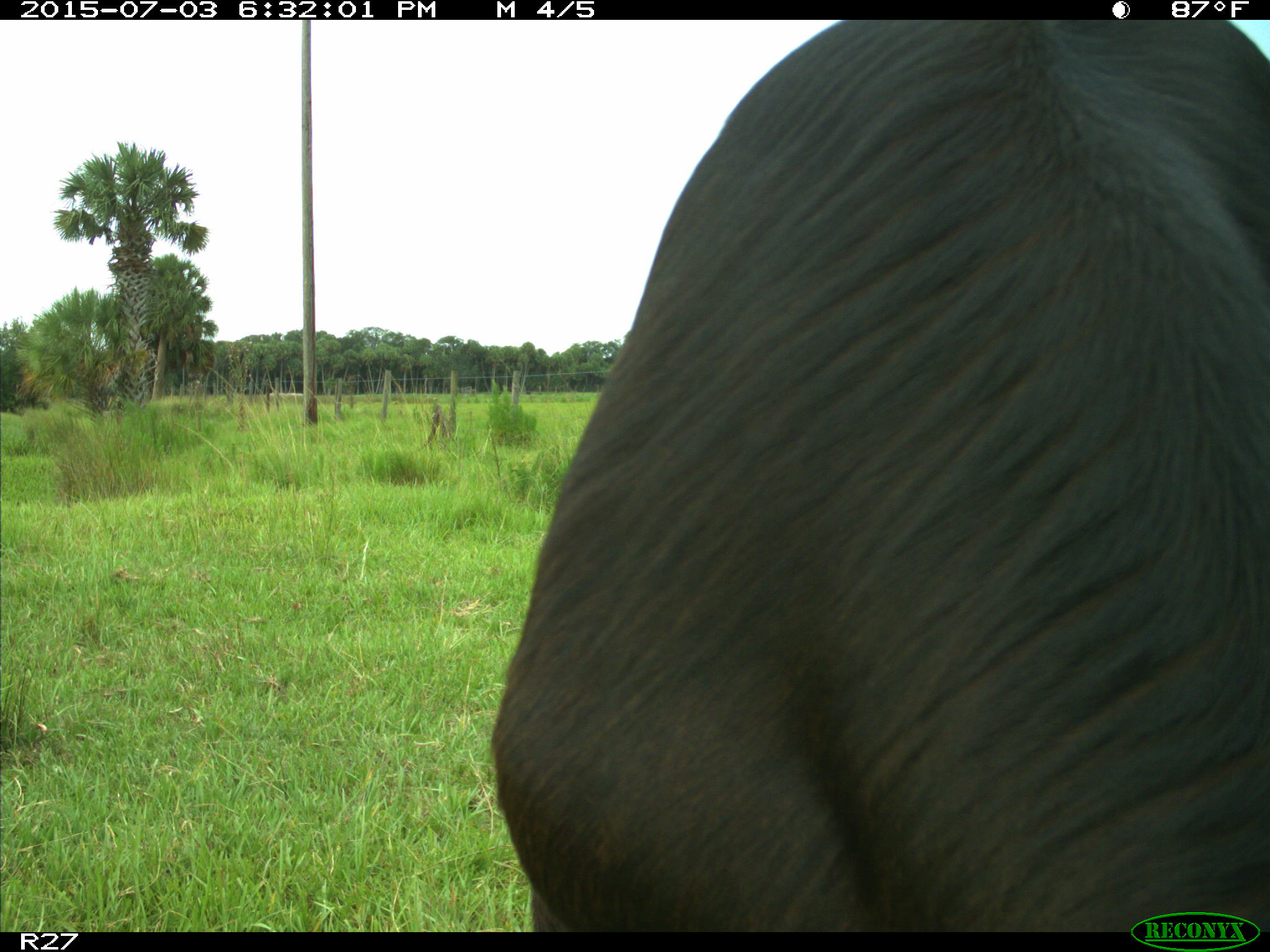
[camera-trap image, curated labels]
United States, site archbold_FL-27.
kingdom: Animalia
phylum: Chordata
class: Mammalia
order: Artiodactyla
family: Bovidae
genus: Bos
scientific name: Bos taurus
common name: domestic cow